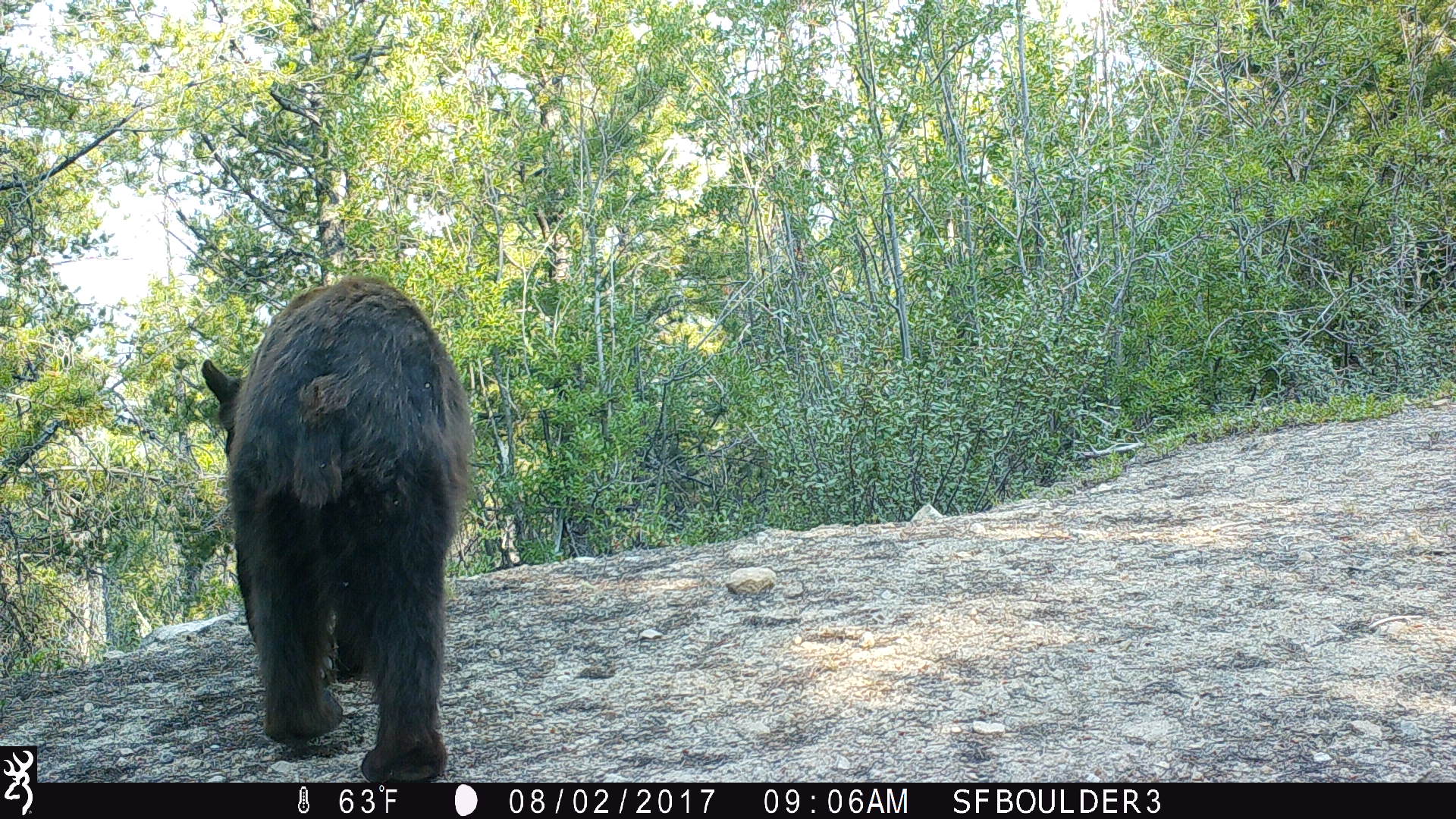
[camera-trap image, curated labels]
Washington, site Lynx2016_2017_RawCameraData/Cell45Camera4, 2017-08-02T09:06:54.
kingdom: Animalia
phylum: Chordata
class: Mammalia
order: Carnivora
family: Ursidae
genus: Ursus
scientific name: Ursus americanus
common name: american black bear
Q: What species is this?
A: Ursus americanus (american black bear).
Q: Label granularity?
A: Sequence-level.